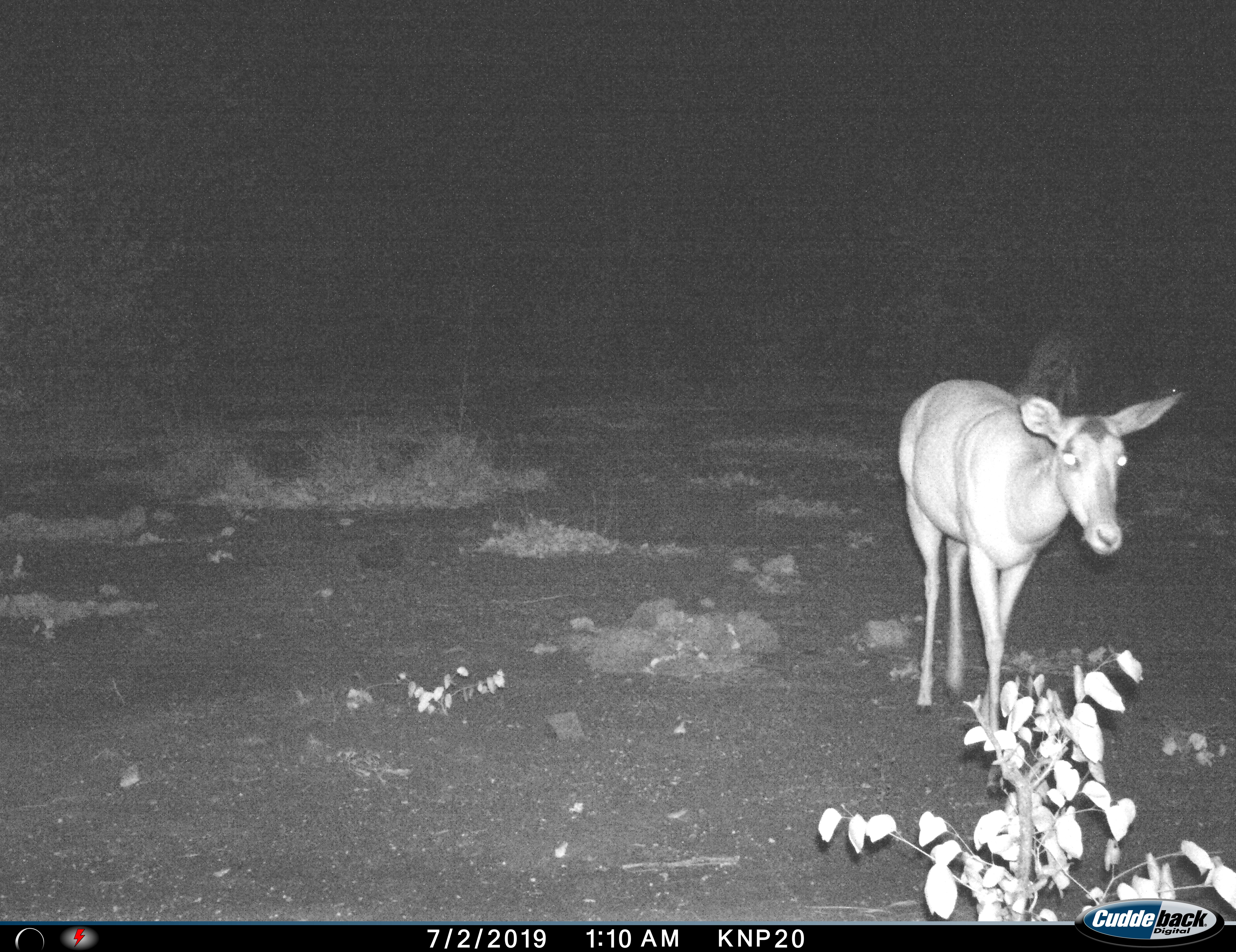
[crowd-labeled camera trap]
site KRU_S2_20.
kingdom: Animalia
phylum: Chordata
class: Mammalia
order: Artiodactyla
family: Bovidae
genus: Aepyceros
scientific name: Aepyceros melampus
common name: impala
Impala (Aepyceros melampus), count 1. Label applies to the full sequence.